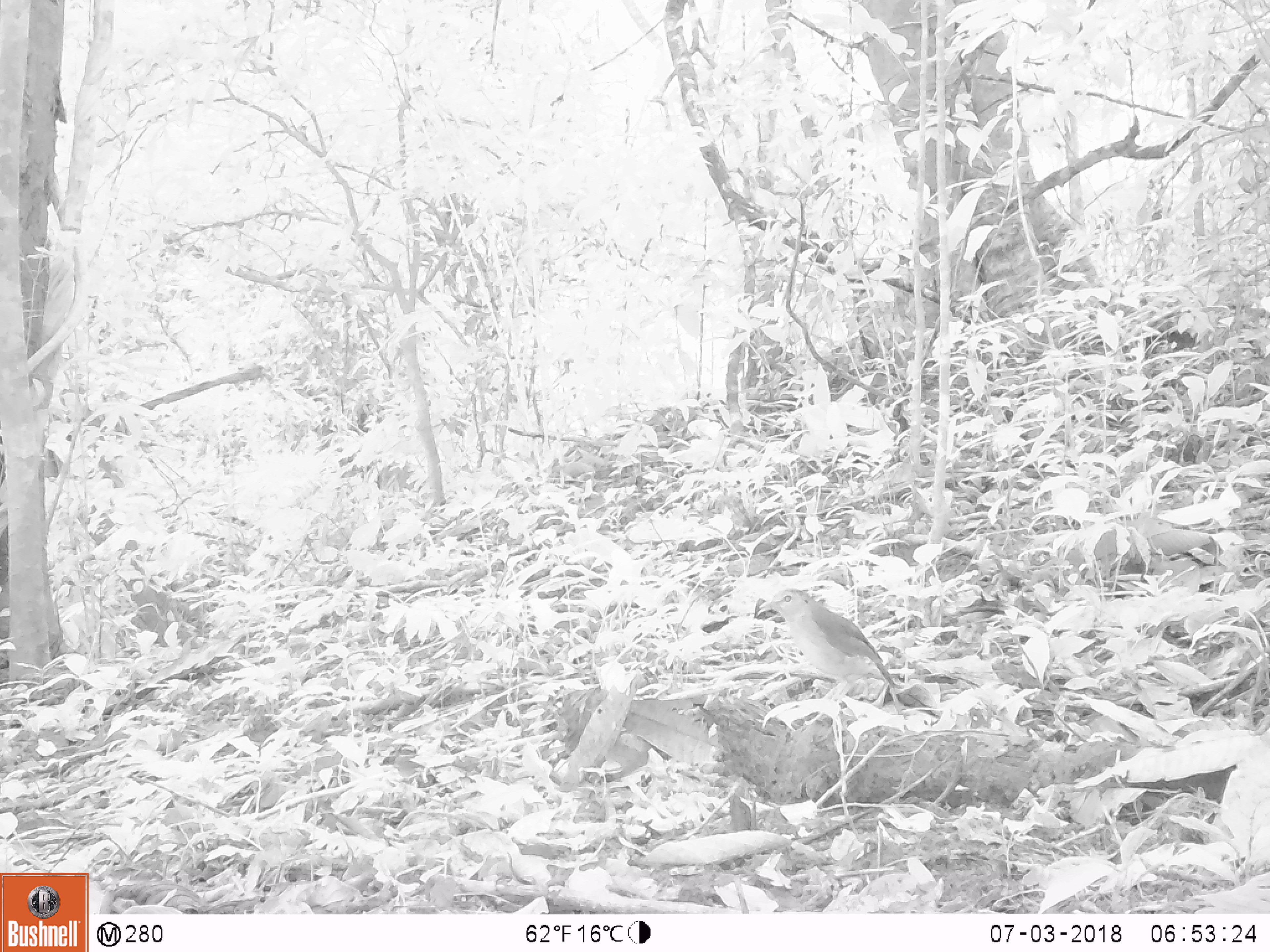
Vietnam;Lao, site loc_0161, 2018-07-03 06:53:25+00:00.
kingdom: Animalia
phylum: Chordata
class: Aves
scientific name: Aves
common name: bird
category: unidentified bird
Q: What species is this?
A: Unidentified bird (bird) (Aves).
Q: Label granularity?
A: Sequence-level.